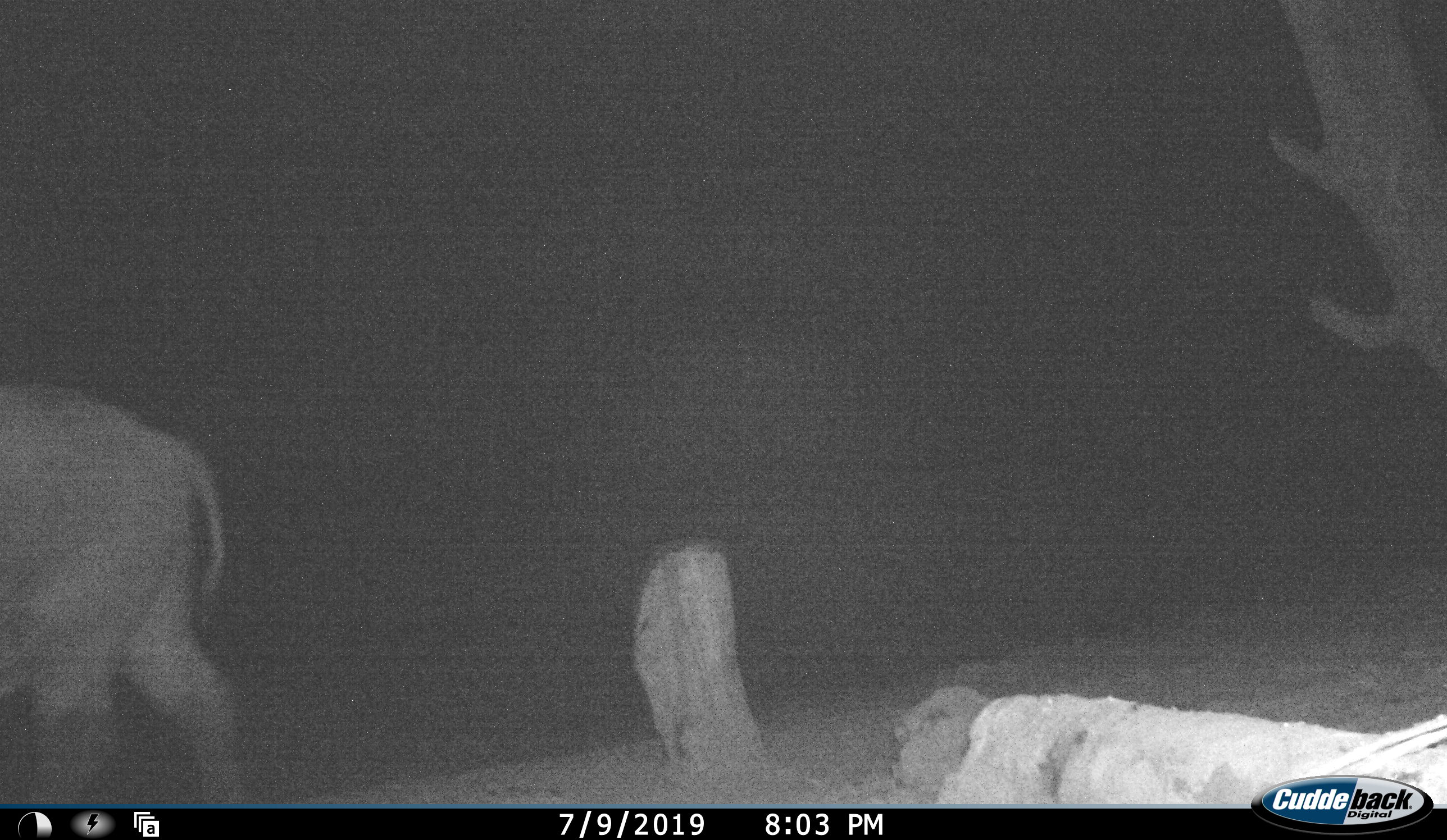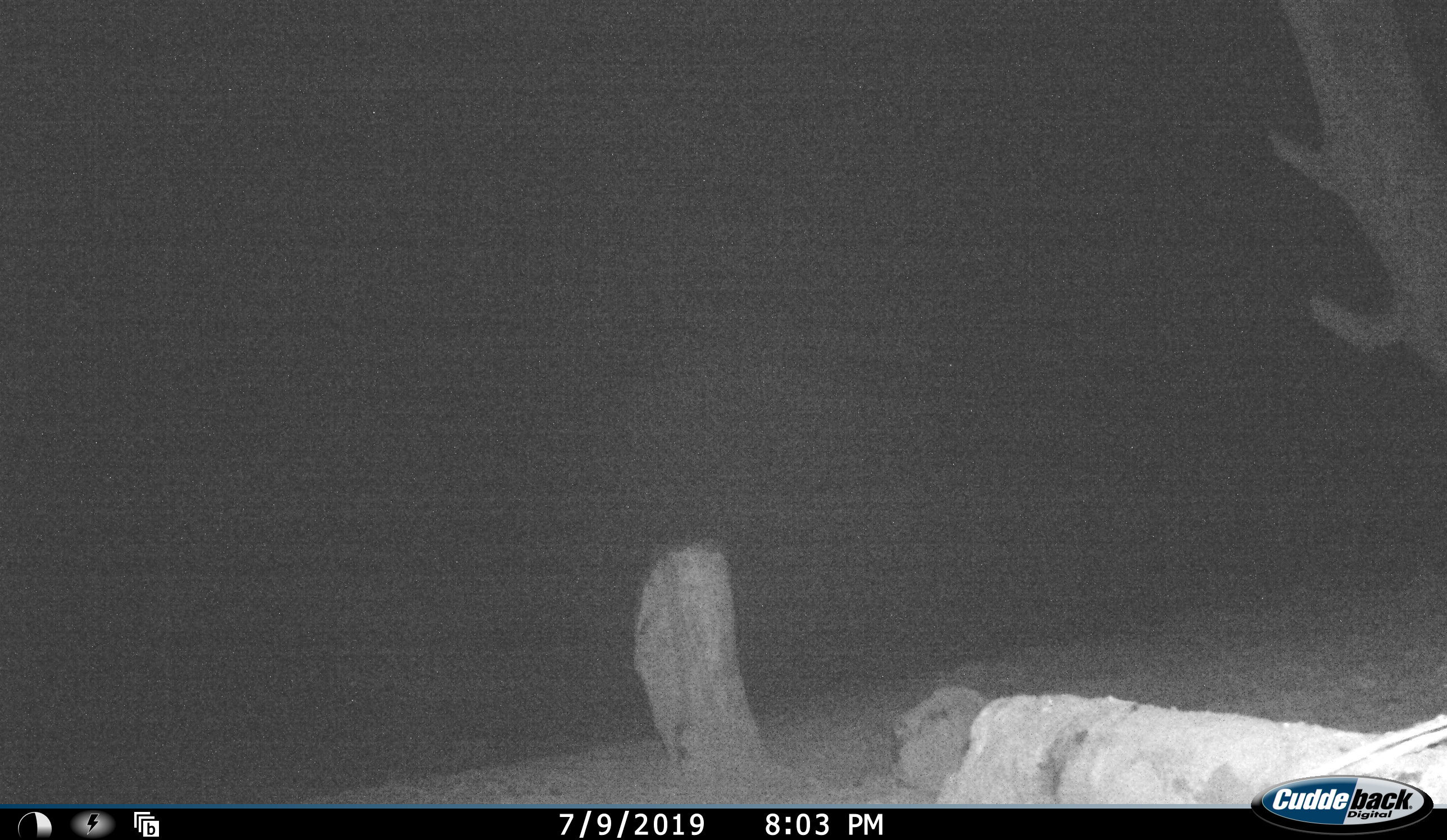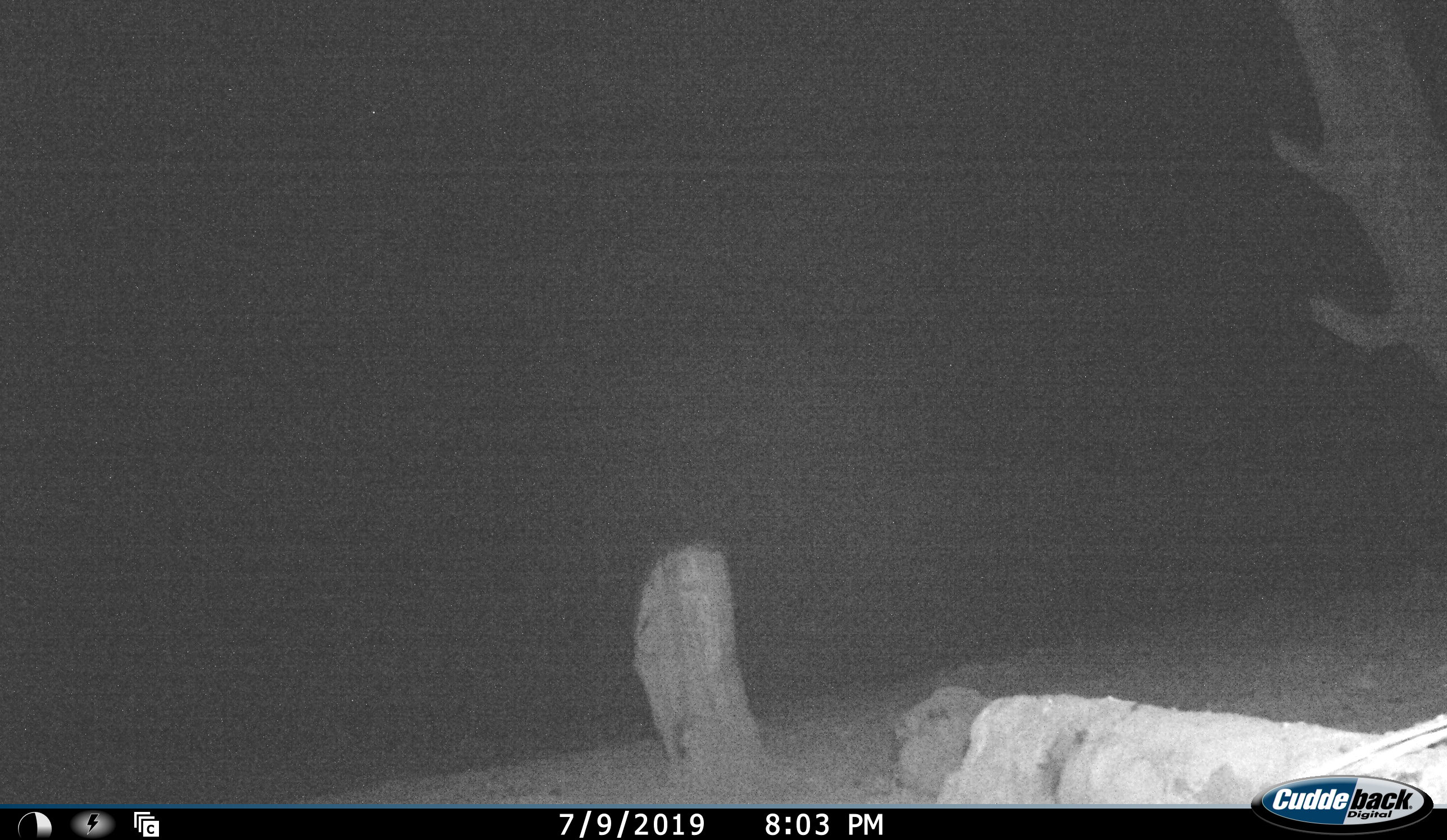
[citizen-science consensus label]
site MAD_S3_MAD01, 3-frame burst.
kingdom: Animalia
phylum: Chordata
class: Mammalia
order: Artiodactyla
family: Bovidae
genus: Syncerus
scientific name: Syncerus caffer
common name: african buffalo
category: buffalo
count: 1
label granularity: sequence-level